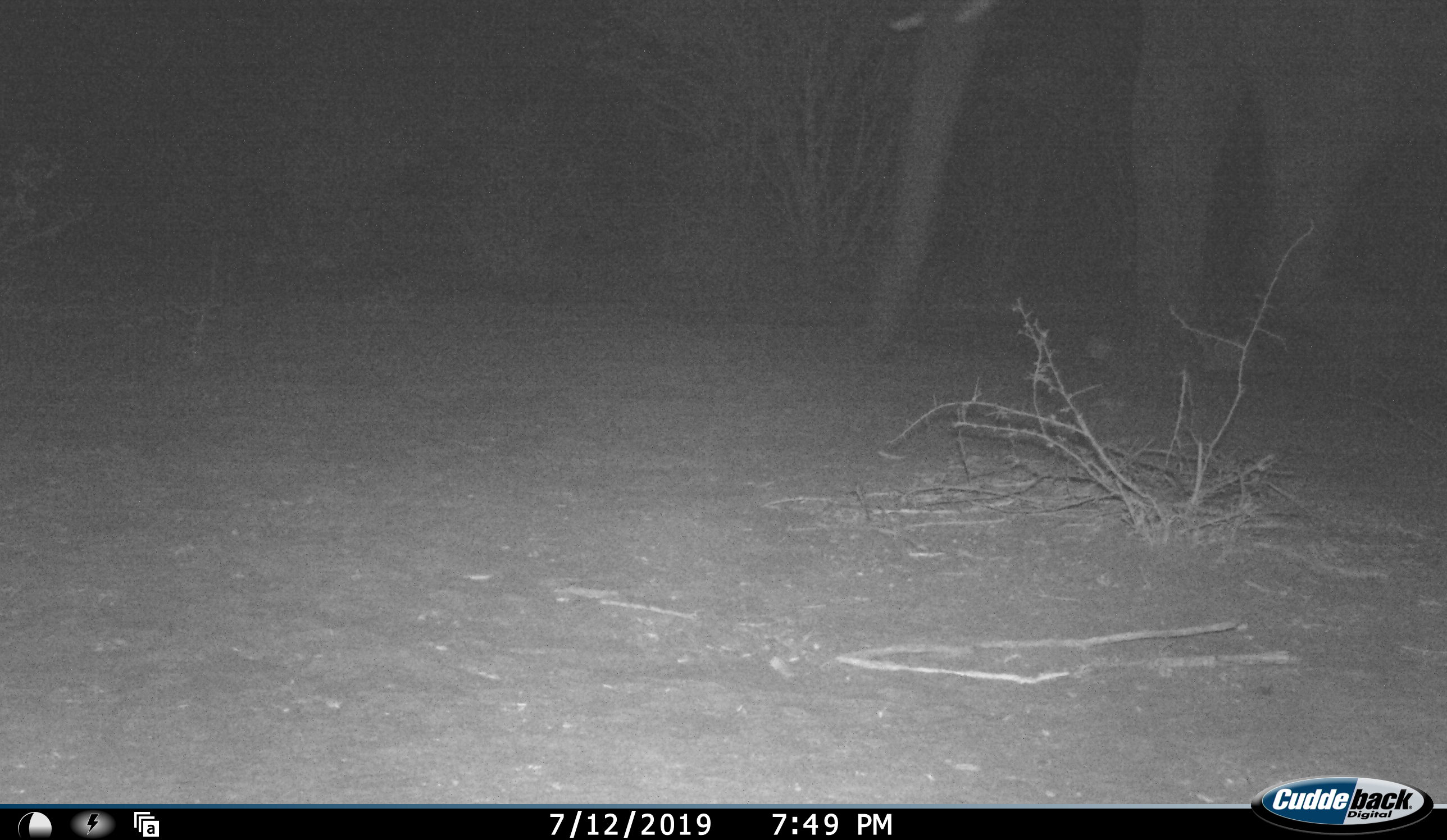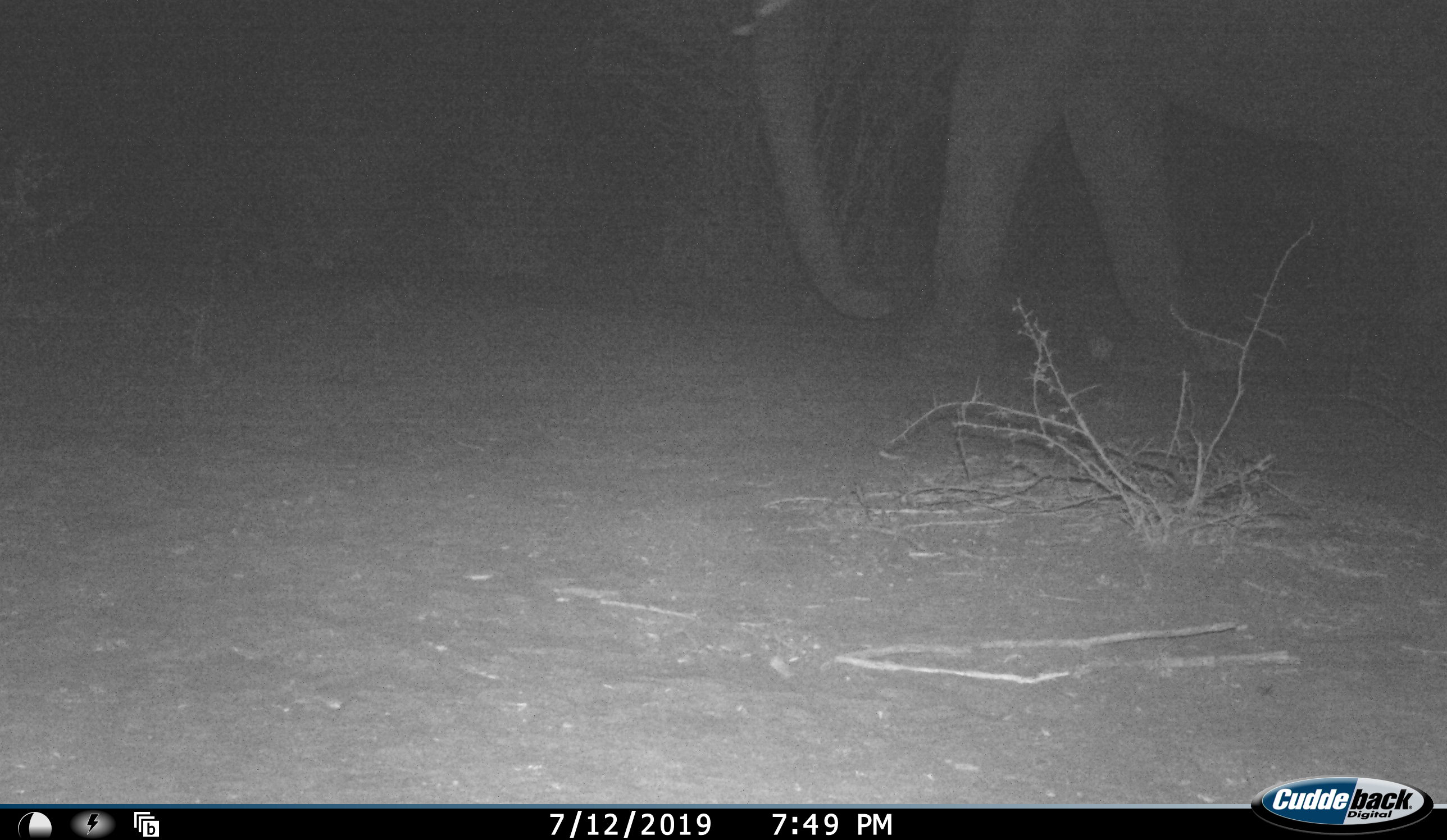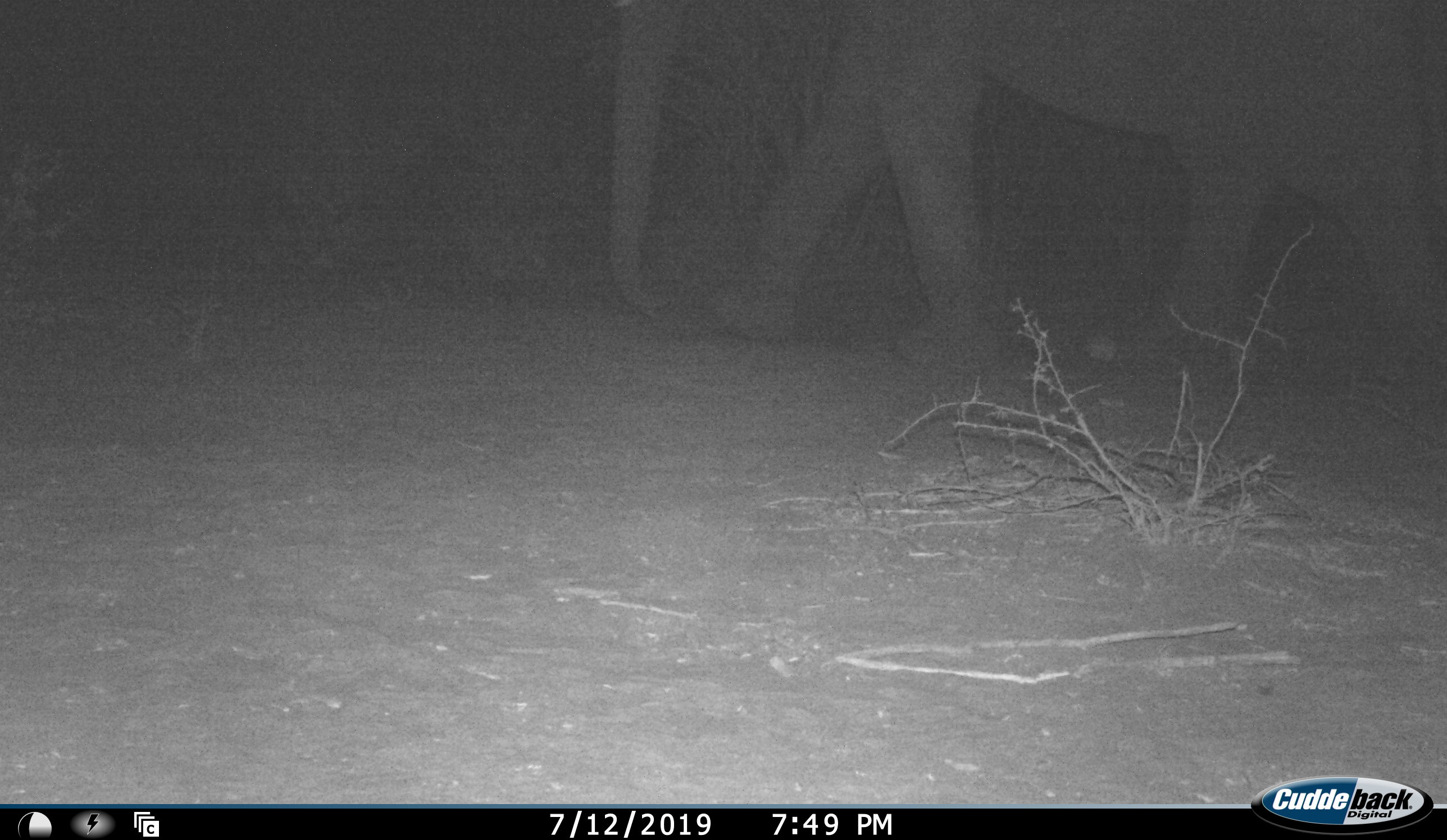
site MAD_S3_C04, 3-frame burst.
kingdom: Animalia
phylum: Chordata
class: Mammalia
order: Proboscidea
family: Elephantidae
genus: Loxodonta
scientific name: Loxodonta africana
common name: african bush elephant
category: elephant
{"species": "elephant (african bush elephant) (Loxodonta africana)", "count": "1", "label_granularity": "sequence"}